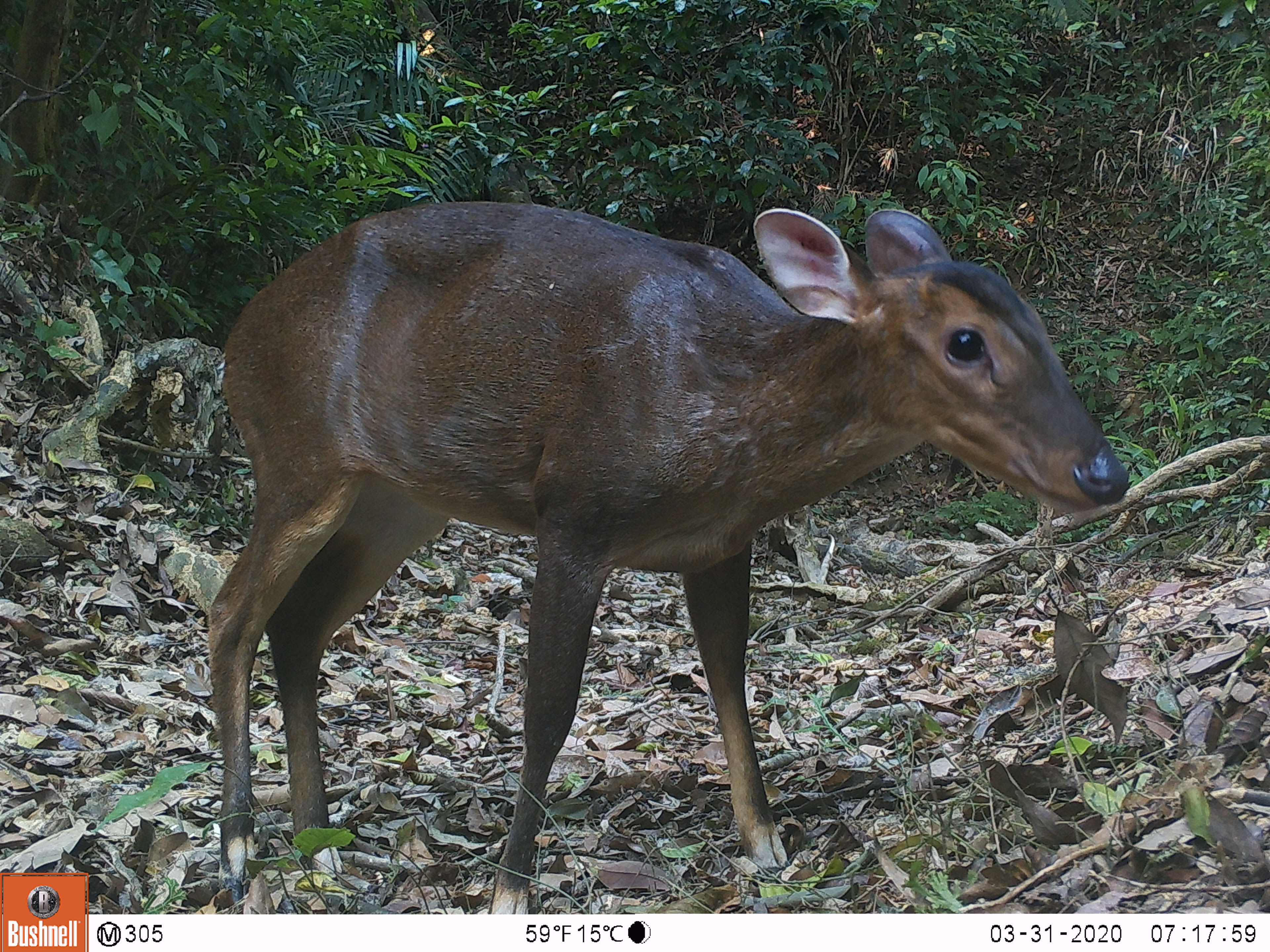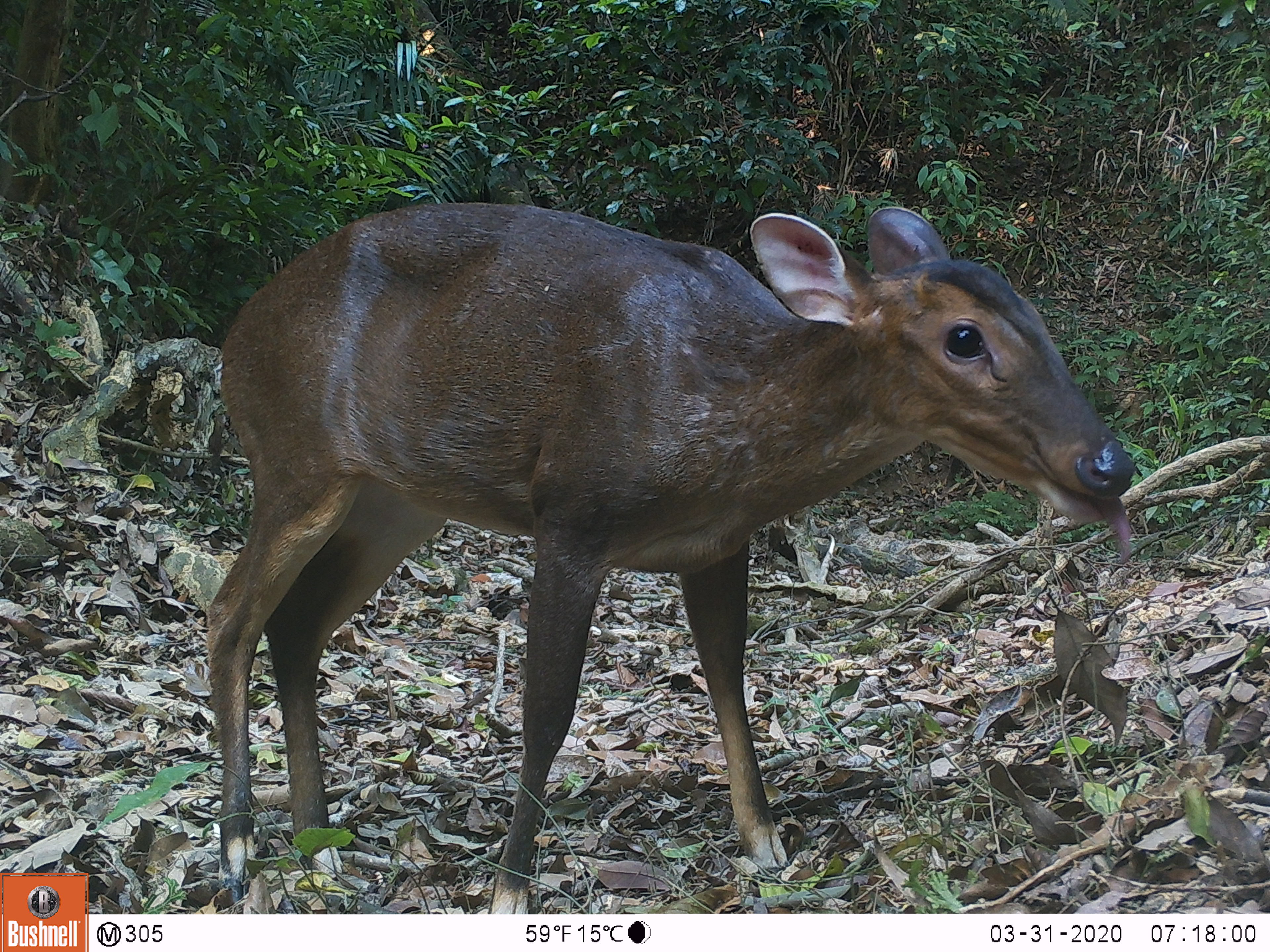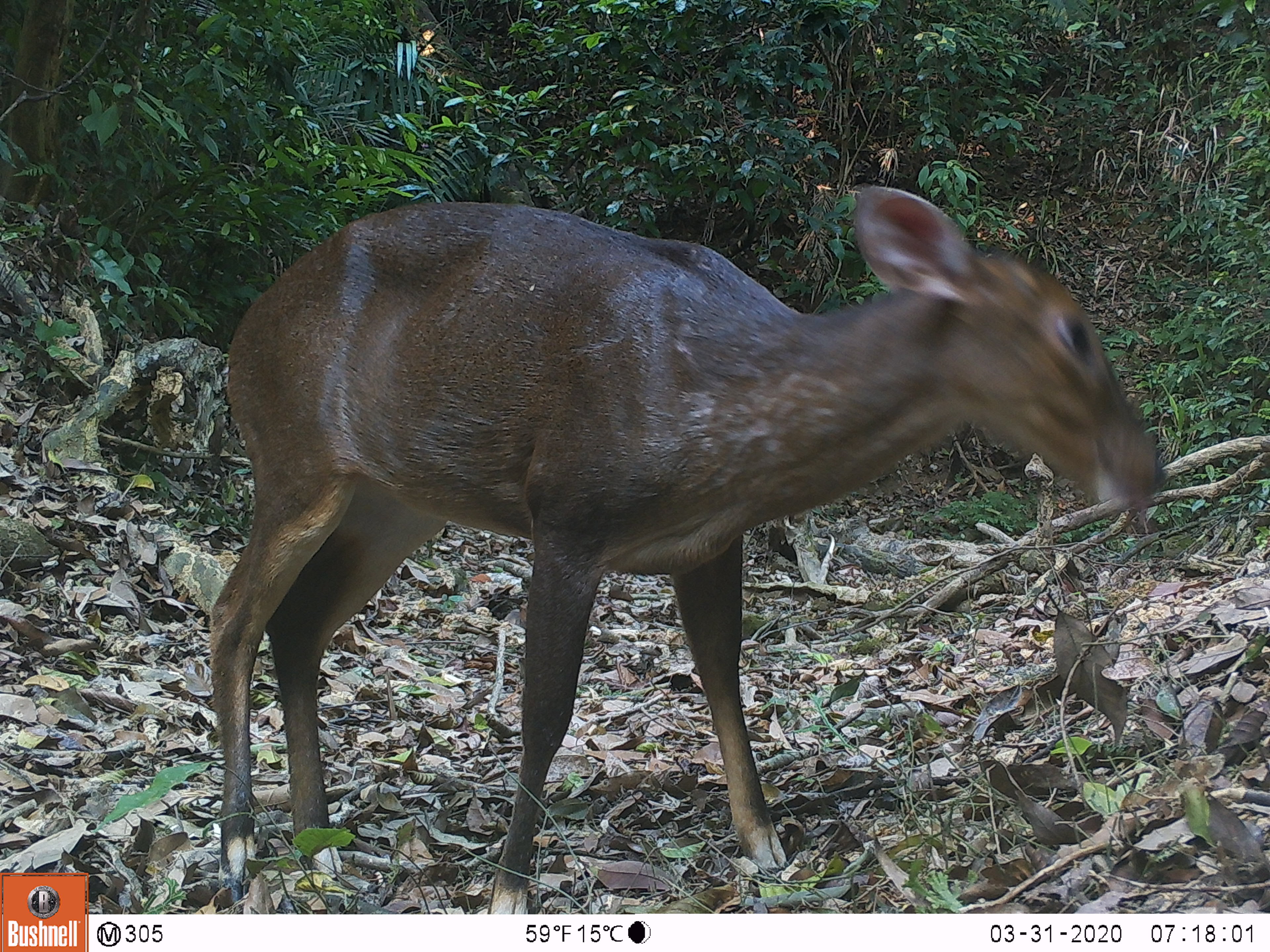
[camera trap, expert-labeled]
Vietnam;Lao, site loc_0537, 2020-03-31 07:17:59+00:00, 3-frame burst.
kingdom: Animalia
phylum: Chordata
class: Mammalia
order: Artiodactyla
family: Cervidae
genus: Muntiacus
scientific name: Muntiacus vuquangensis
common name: large-antlered muntjac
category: large antlered muntjac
Large antlered muntjac (large-antlered muntjac) (Muntiacus vuquangensis). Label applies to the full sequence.